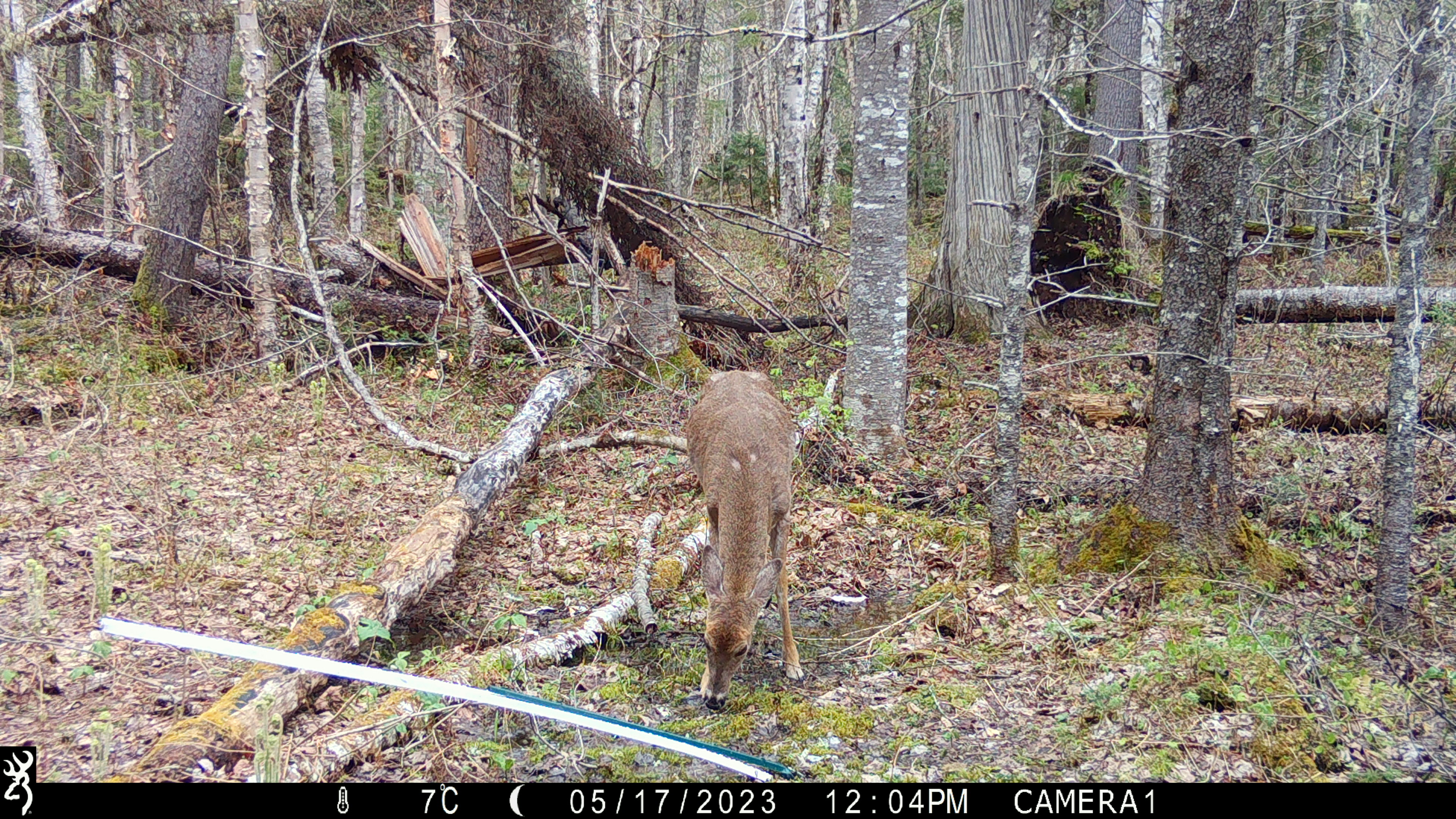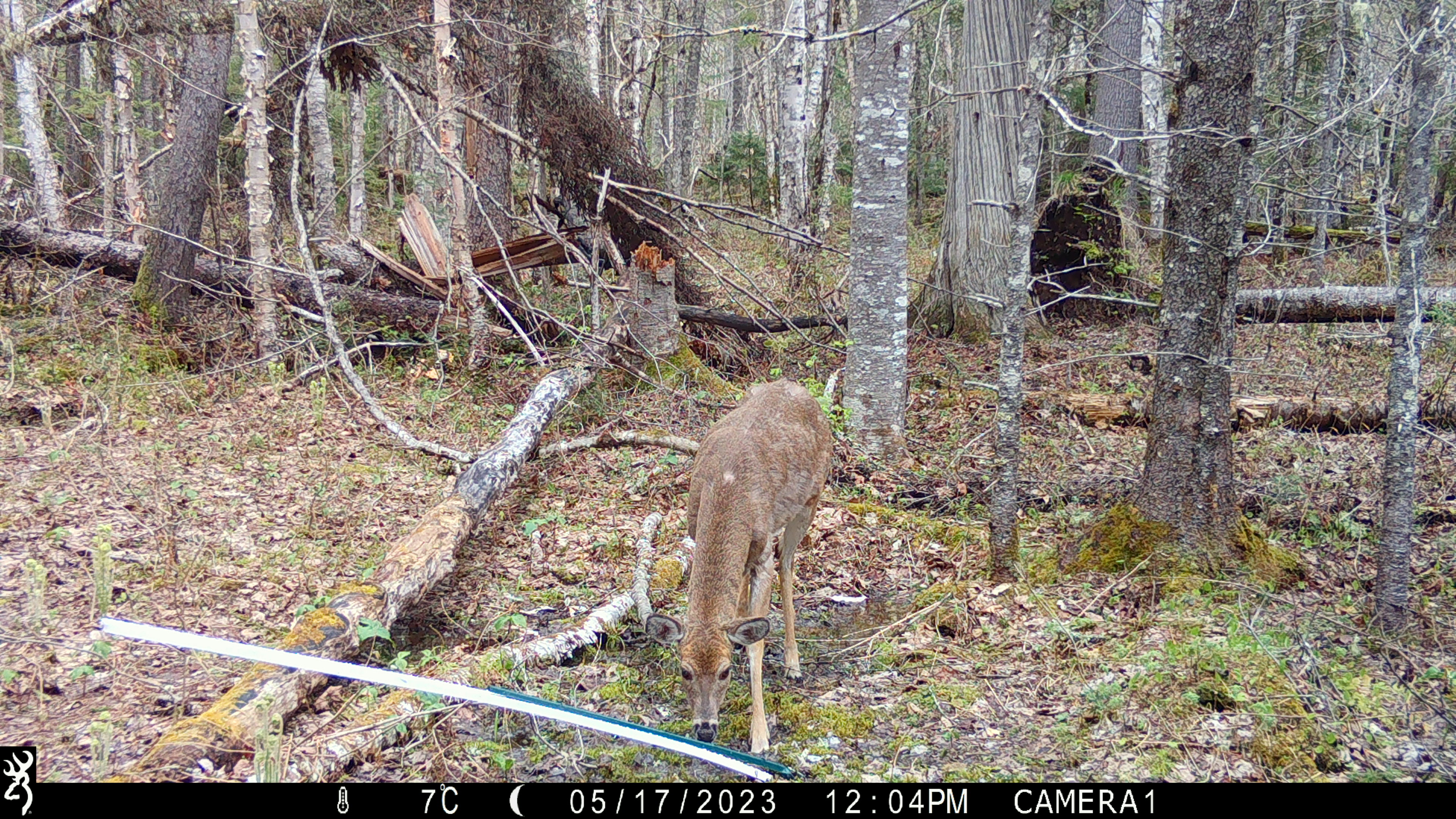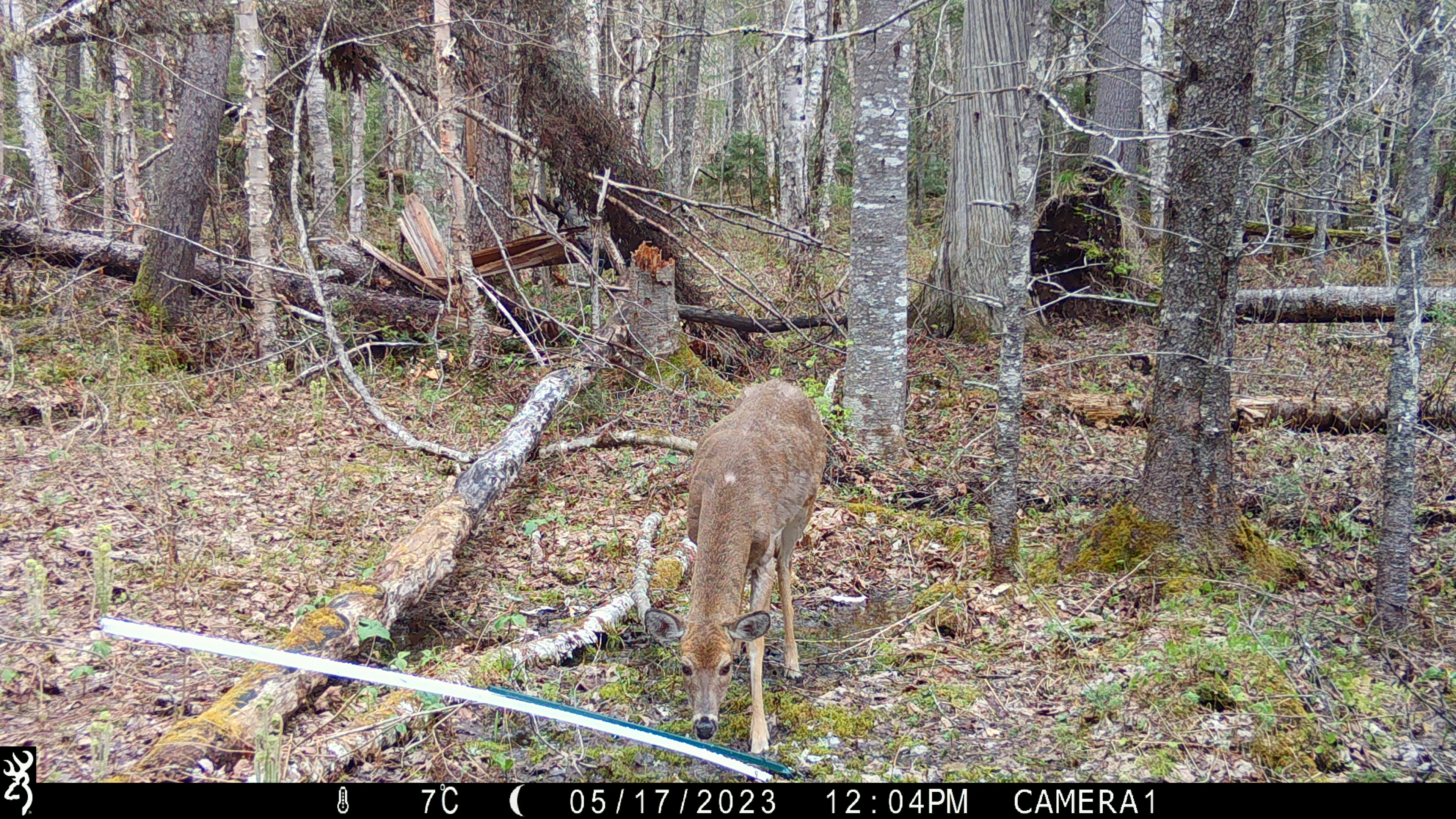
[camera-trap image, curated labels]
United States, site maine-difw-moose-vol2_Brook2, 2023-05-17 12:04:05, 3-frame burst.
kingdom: Animalia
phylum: Chordata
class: Mammalia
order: Artiodactyla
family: Cervidae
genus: Odocoileus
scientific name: Odocoileus virginianus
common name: white-tailed deer